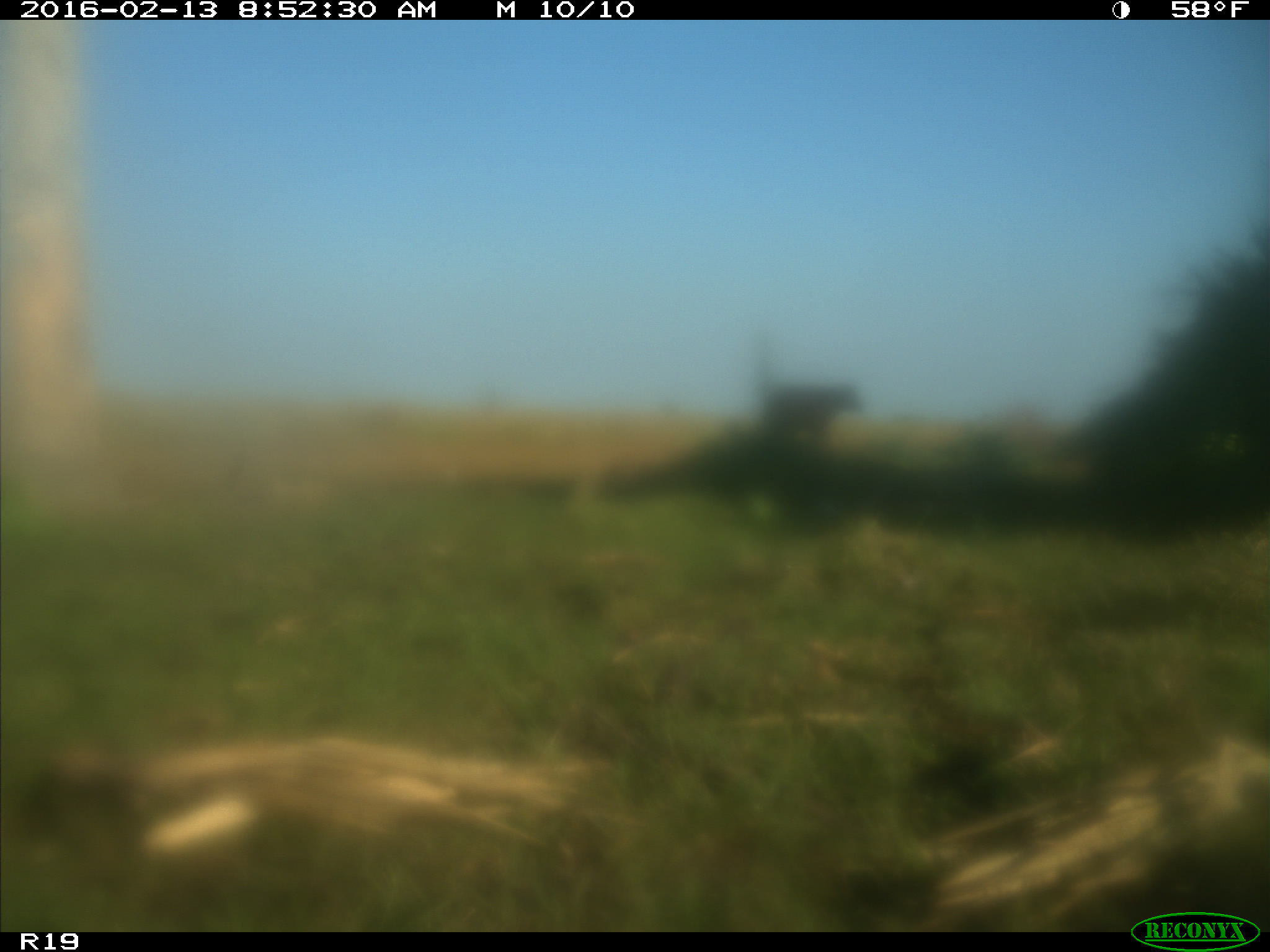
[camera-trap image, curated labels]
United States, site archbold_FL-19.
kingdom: Animalia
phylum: Chordata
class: Mammalia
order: Artiodactyla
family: Bovidae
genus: Bos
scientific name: Bos taurus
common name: domestic cow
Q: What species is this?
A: Bos taurus (domestic cow).